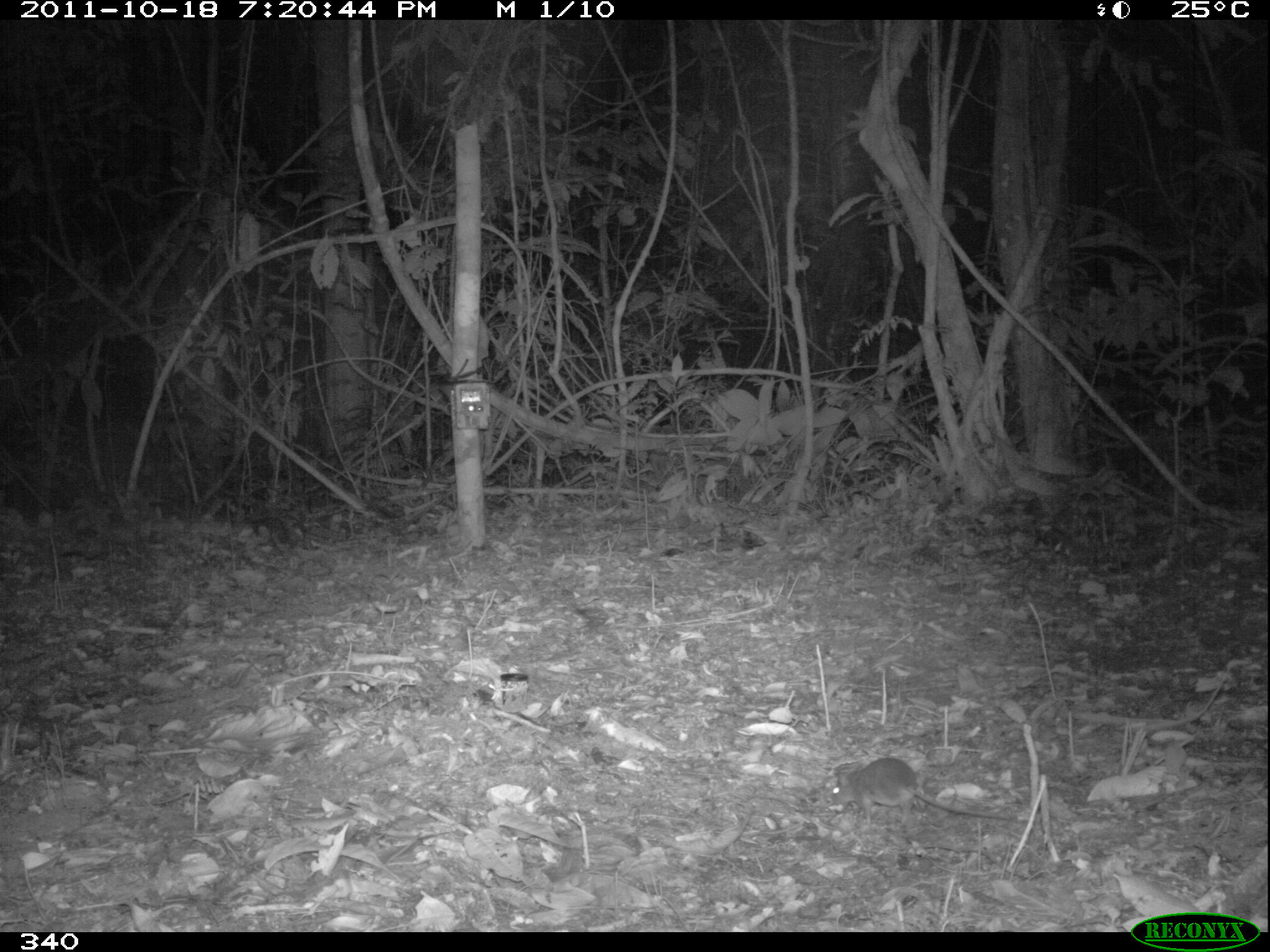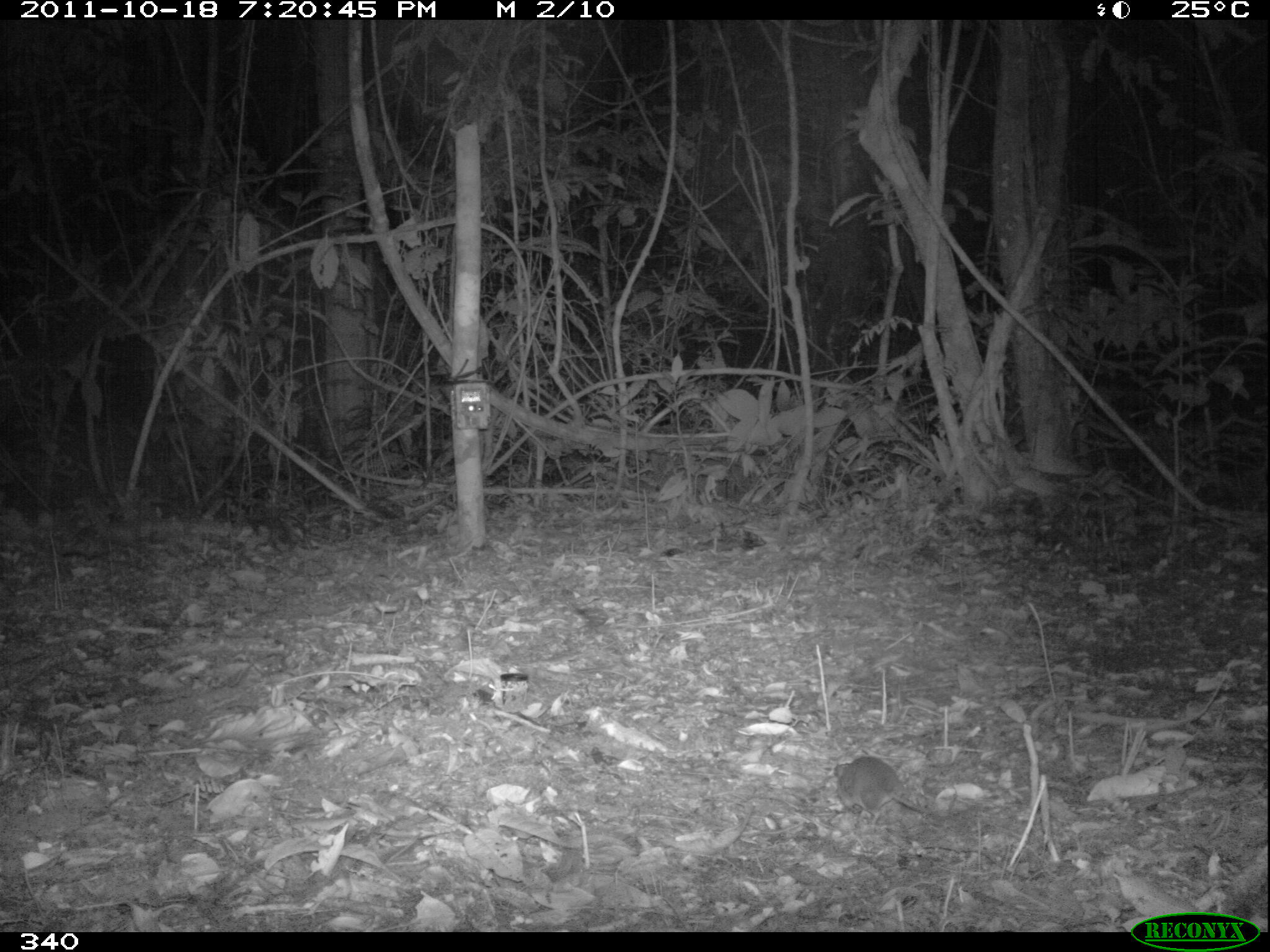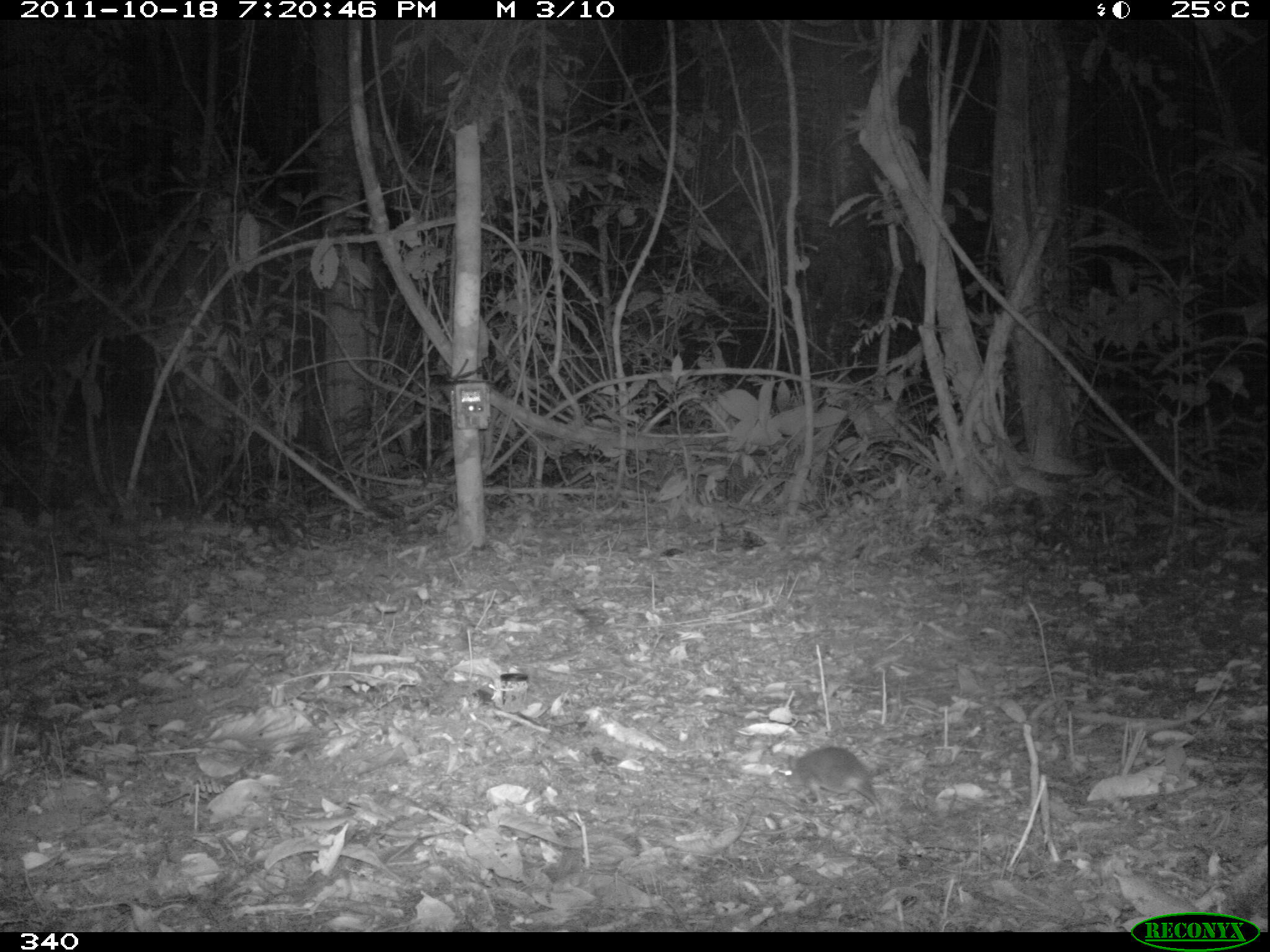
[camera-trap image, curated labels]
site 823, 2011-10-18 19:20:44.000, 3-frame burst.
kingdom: Animalia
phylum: Chordata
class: Mammalia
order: Rodentia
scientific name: Rodentia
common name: rodents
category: unknown rodent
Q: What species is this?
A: Unknown rodent (rodents) (Rodentia).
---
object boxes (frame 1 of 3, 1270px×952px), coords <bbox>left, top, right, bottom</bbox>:
unknown rodent: <bbox>831, 757, 1028, 825</bbox>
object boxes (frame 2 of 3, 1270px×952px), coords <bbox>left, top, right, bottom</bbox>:
unknown rodent: <bbox>834, 756, 925, 828</bbox>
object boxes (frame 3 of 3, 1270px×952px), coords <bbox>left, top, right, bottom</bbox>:
unknown rodent: <bbox>782, 746, 883, 816</bbox>